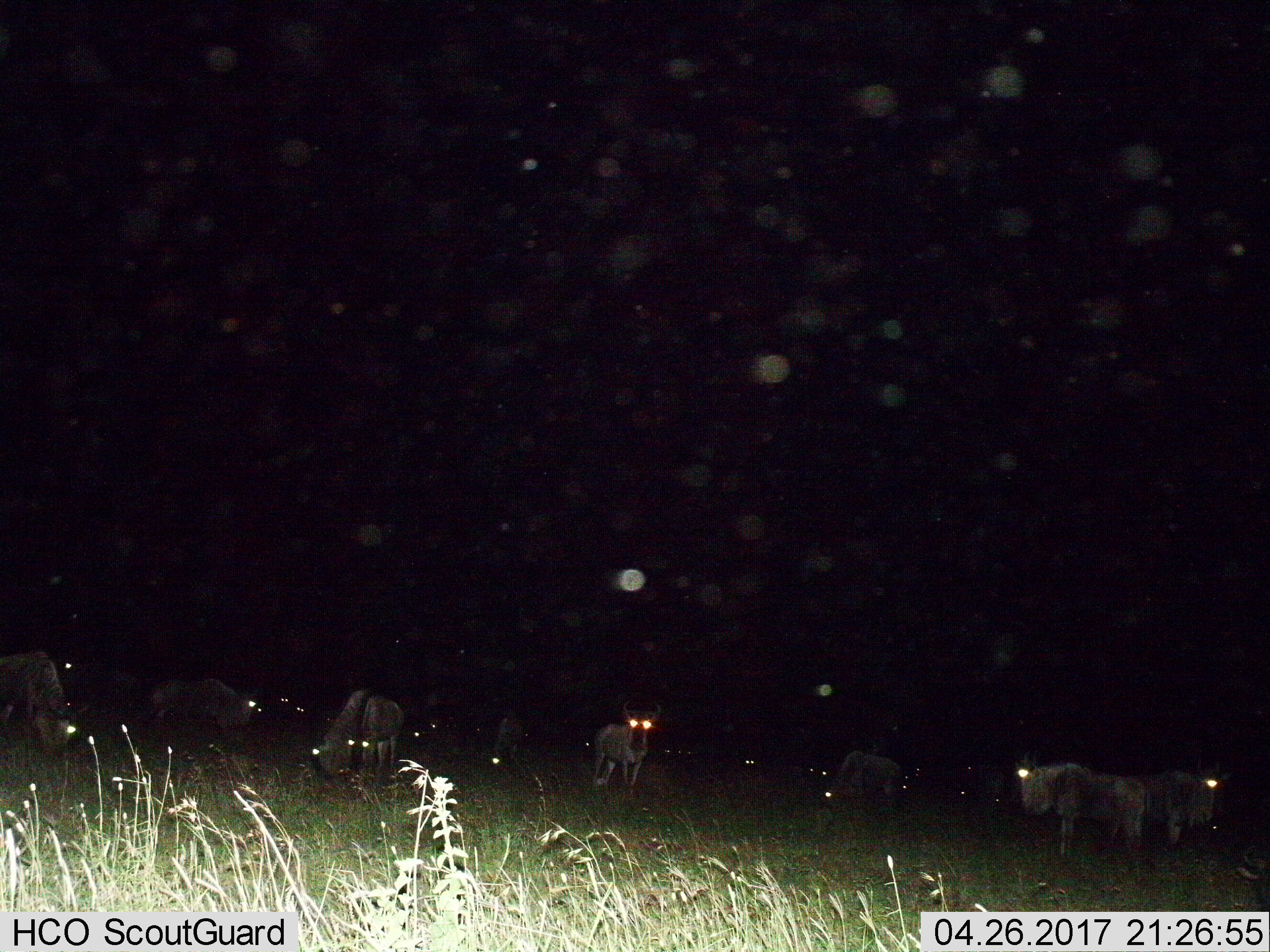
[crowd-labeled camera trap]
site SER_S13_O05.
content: unidentified animal